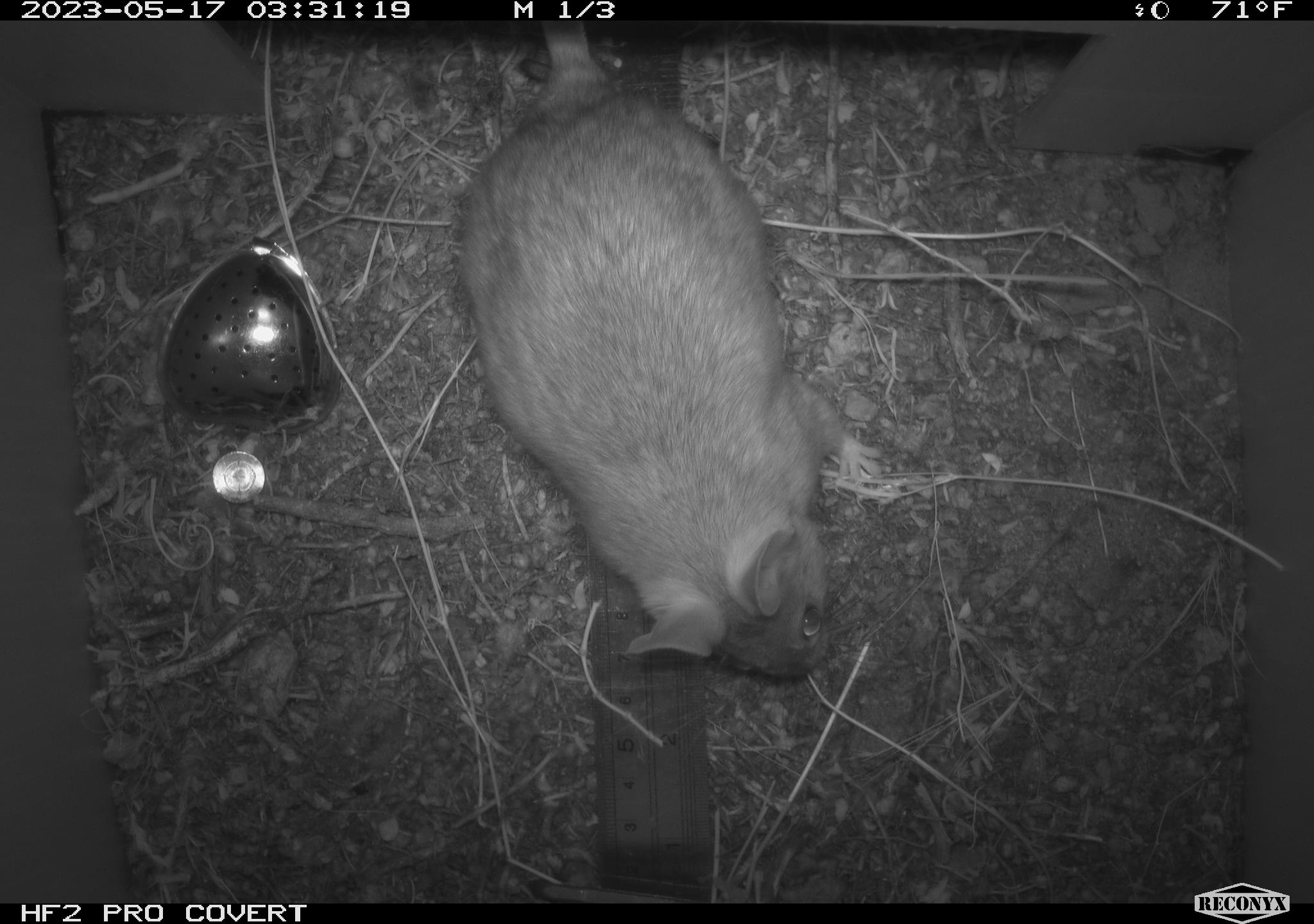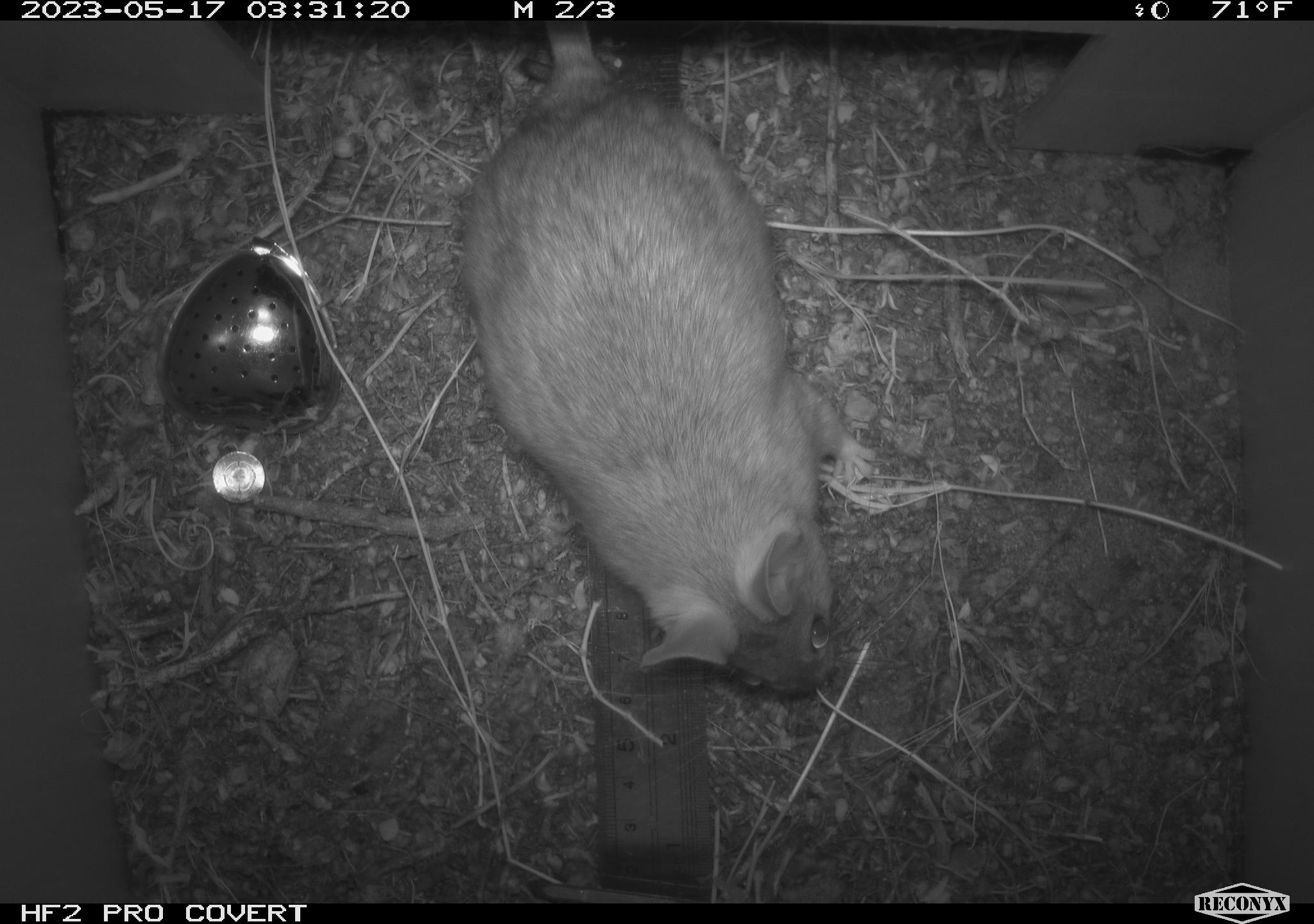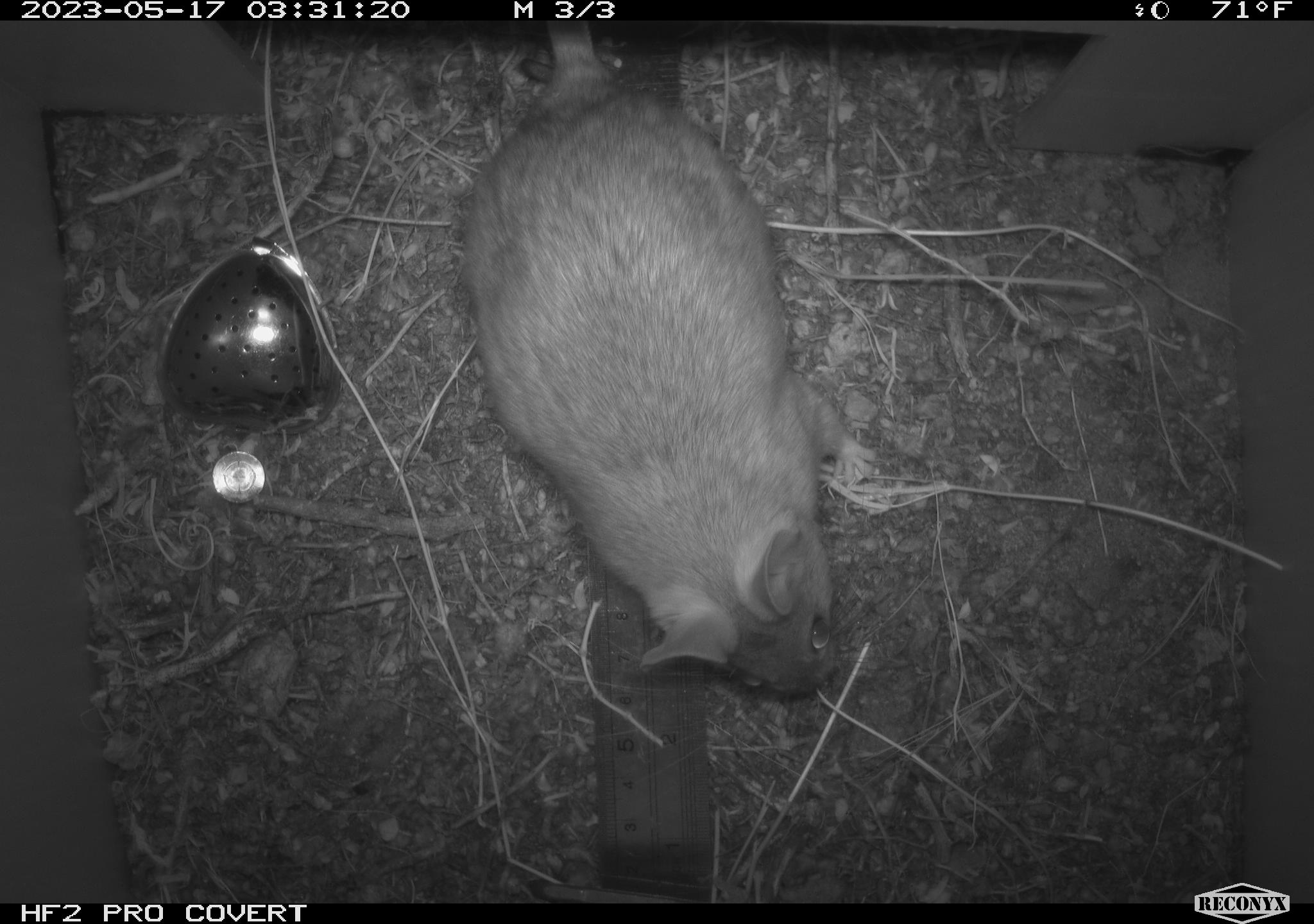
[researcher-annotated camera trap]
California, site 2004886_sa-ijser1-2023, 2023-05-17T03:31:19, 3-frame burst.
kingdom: Animalia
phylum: Chordata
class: Mammalia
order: Rodentia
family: Cricetidae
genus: Neotoma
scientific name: Neotoma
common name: pack rat or woodrat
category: neotoma species